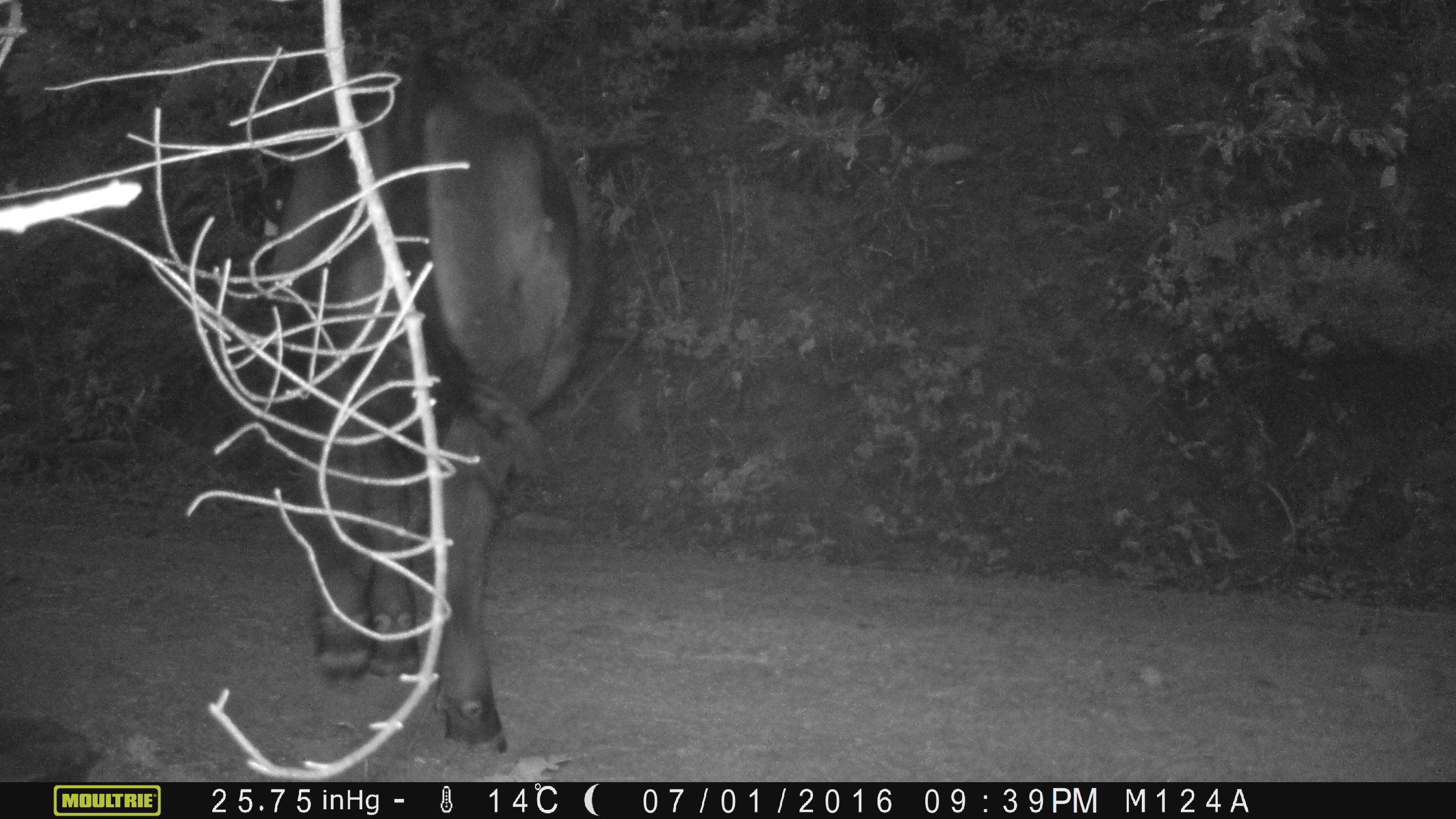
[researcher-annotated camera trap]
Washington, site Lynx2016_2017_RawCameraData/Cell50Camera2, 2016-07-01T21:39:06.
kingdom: Animalia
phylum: Chordata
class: Mammalia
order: Artiodactyla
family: Bovidae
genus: Bos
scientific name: Bos taurus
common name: domestic cattle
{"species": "domestic cattle (Bos taurus)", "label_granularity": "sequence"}